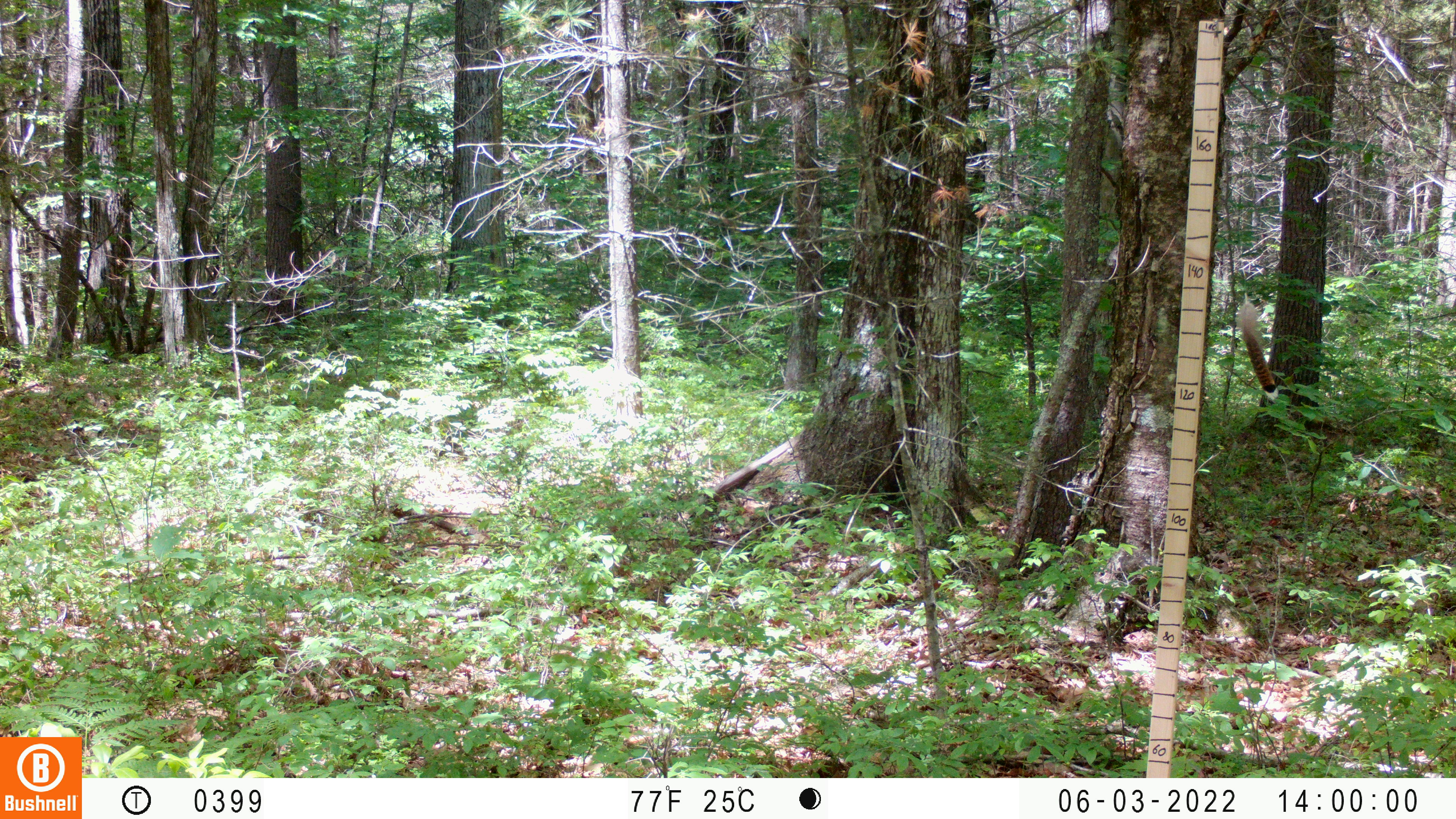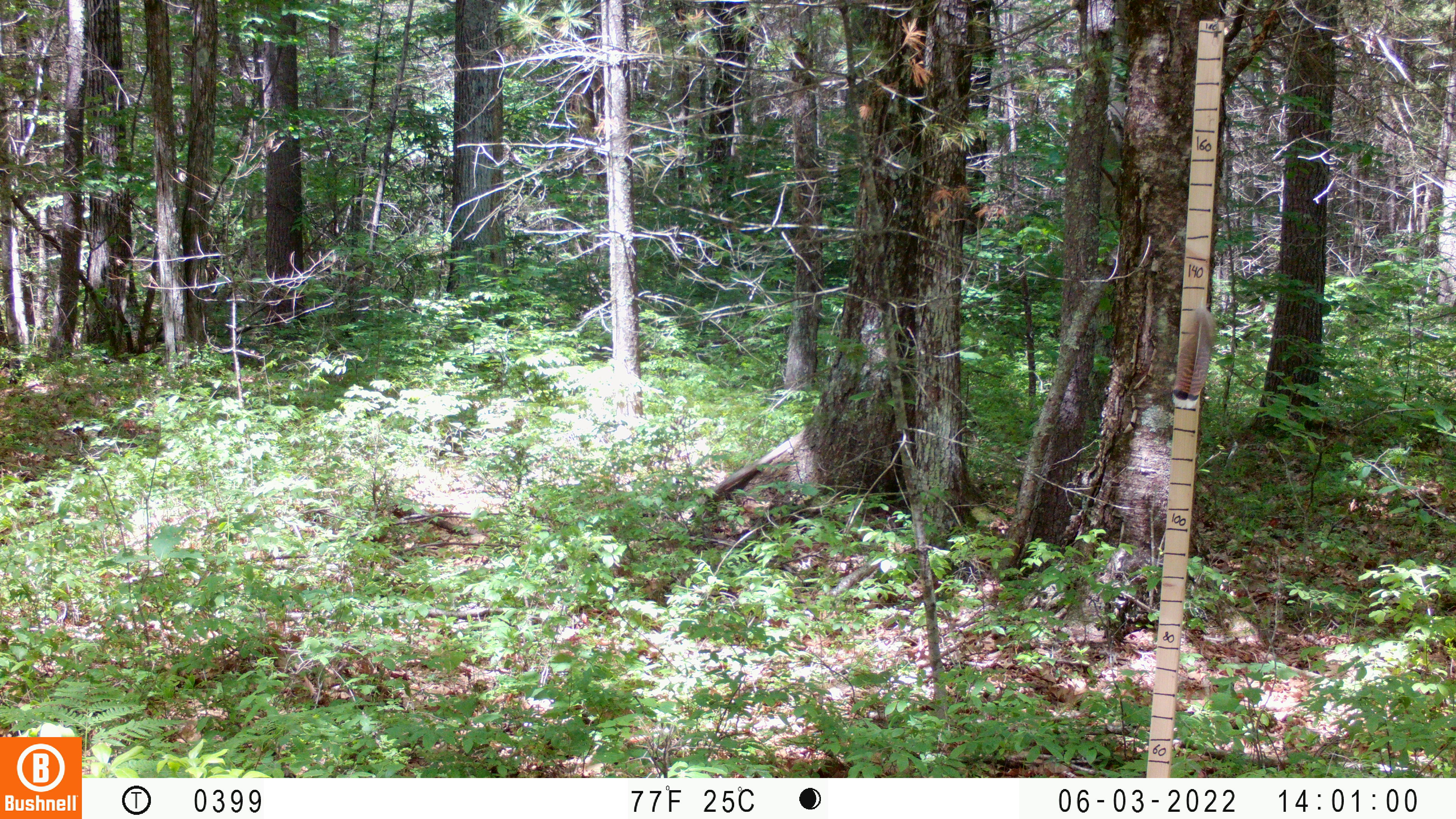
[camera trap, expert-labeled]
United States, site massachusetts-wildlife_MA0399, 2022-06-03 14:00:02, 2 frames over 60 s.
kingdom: Animalia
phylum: Chordata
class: Mammalia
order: Rodentia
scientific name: Rodentia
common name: mouse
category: mouse sp.